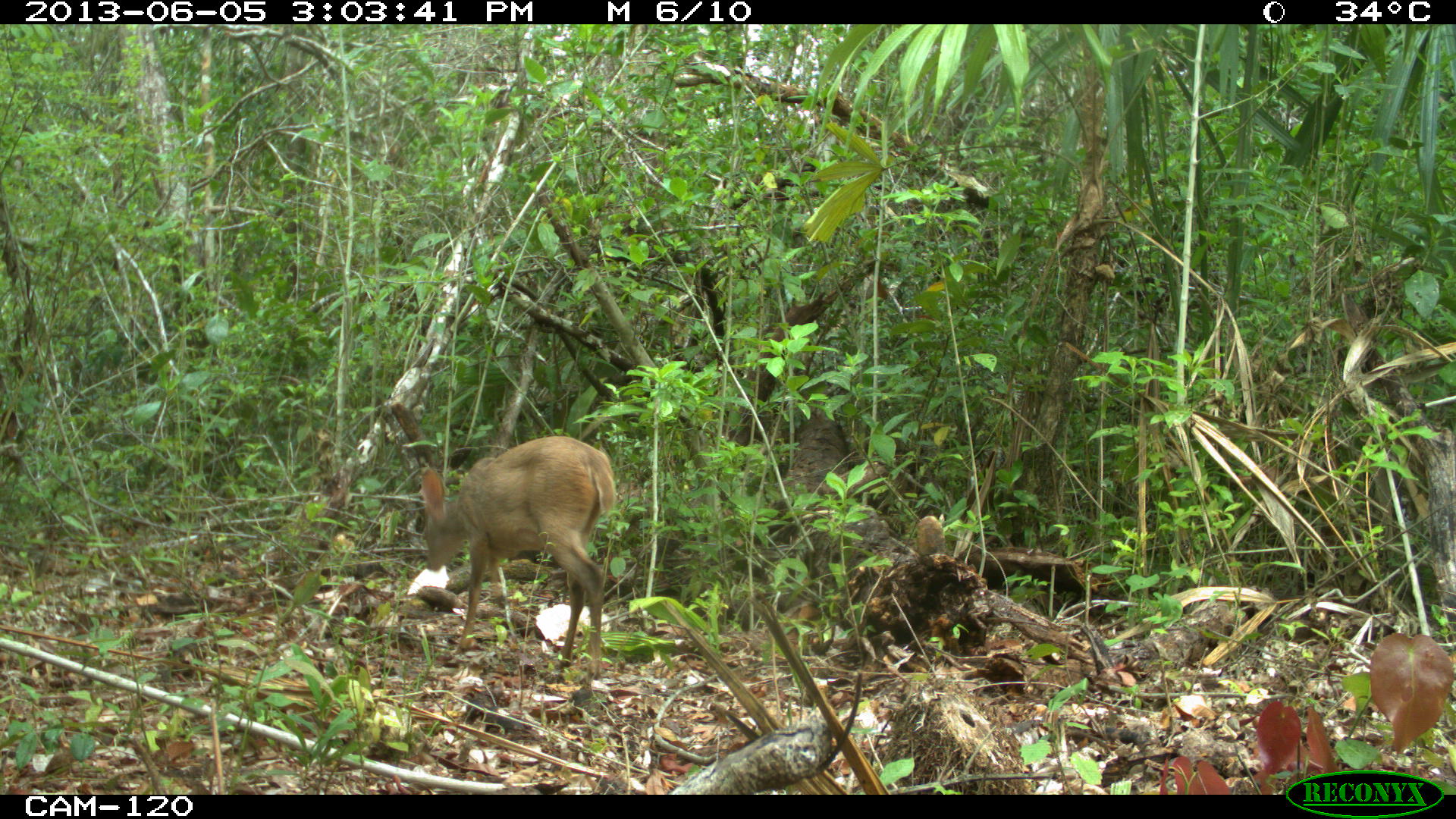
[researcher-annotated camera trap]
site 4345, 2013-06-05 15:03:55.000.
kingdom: Animalia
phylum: Chordata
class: Mammalia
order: Artiodactyla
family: Cervidae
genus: Odocoileus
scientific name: Odocoileus pandora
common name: yucatán brown brocket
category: mazama pandora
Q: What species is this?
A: Mazama pandora (yucatán brown brocket) (Odocoileus pandora).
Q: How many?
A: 1.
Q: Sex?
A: Female.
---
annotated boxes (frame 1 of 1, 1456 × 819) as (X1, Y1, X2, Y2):
mazama pandora: (420, 435, 617, 680)